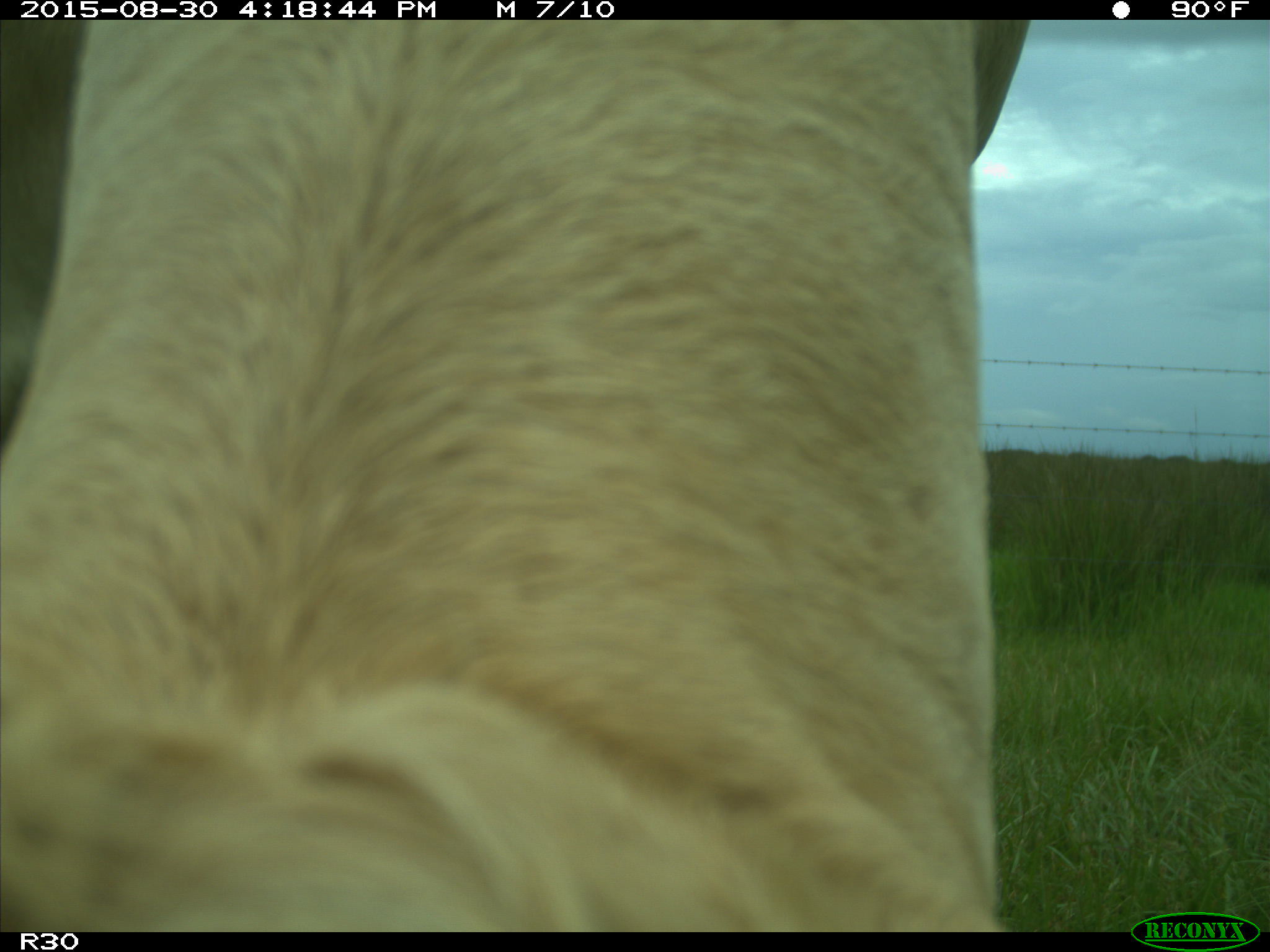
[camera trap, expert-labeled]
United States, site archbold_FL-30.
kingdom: Animalia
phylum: Chordata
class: Mammalia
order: Artiodactyla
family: Bovidae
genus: Bos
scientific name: Bos taurus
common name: domestic cow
Bos taurus (domestic cow).